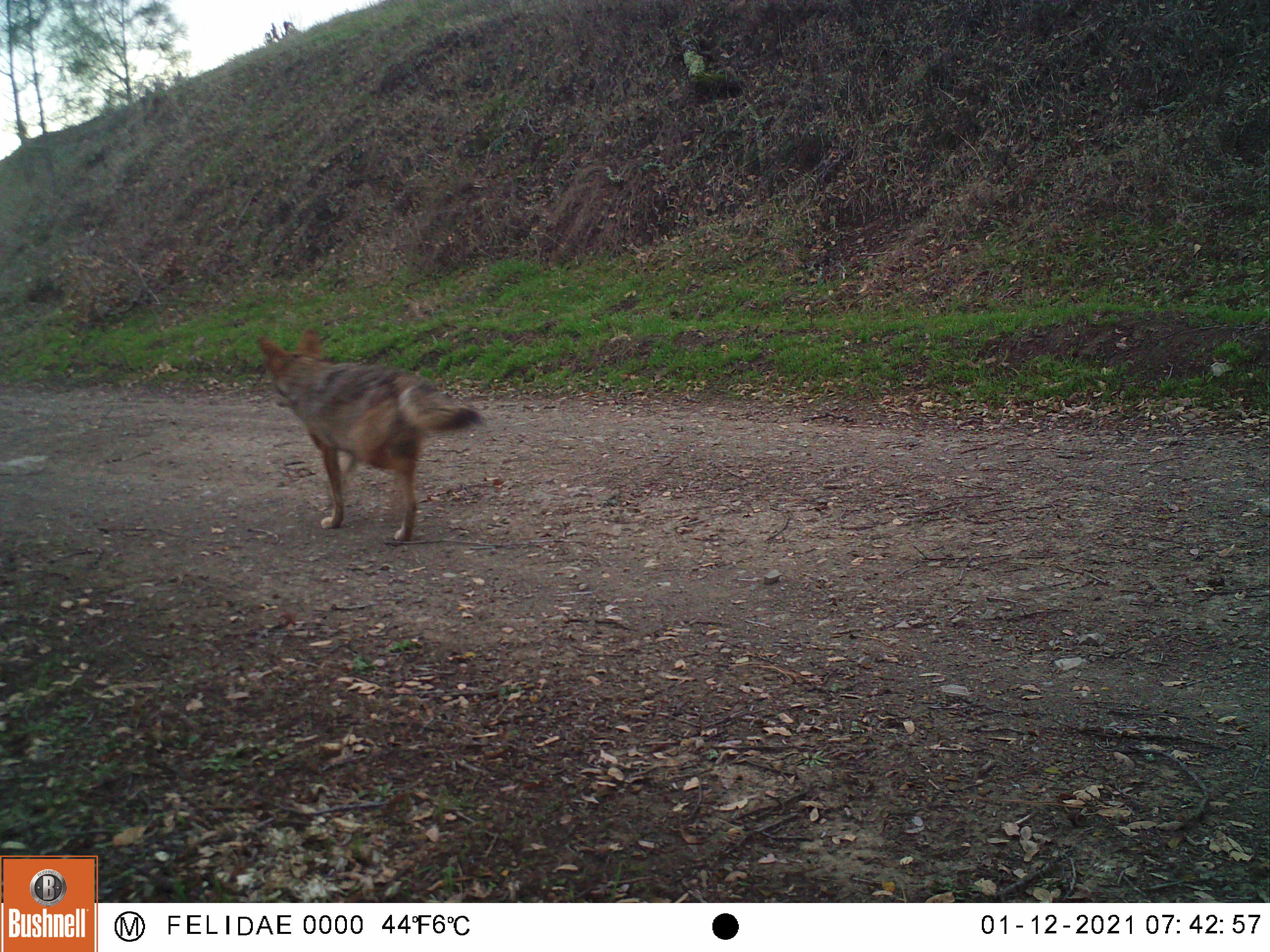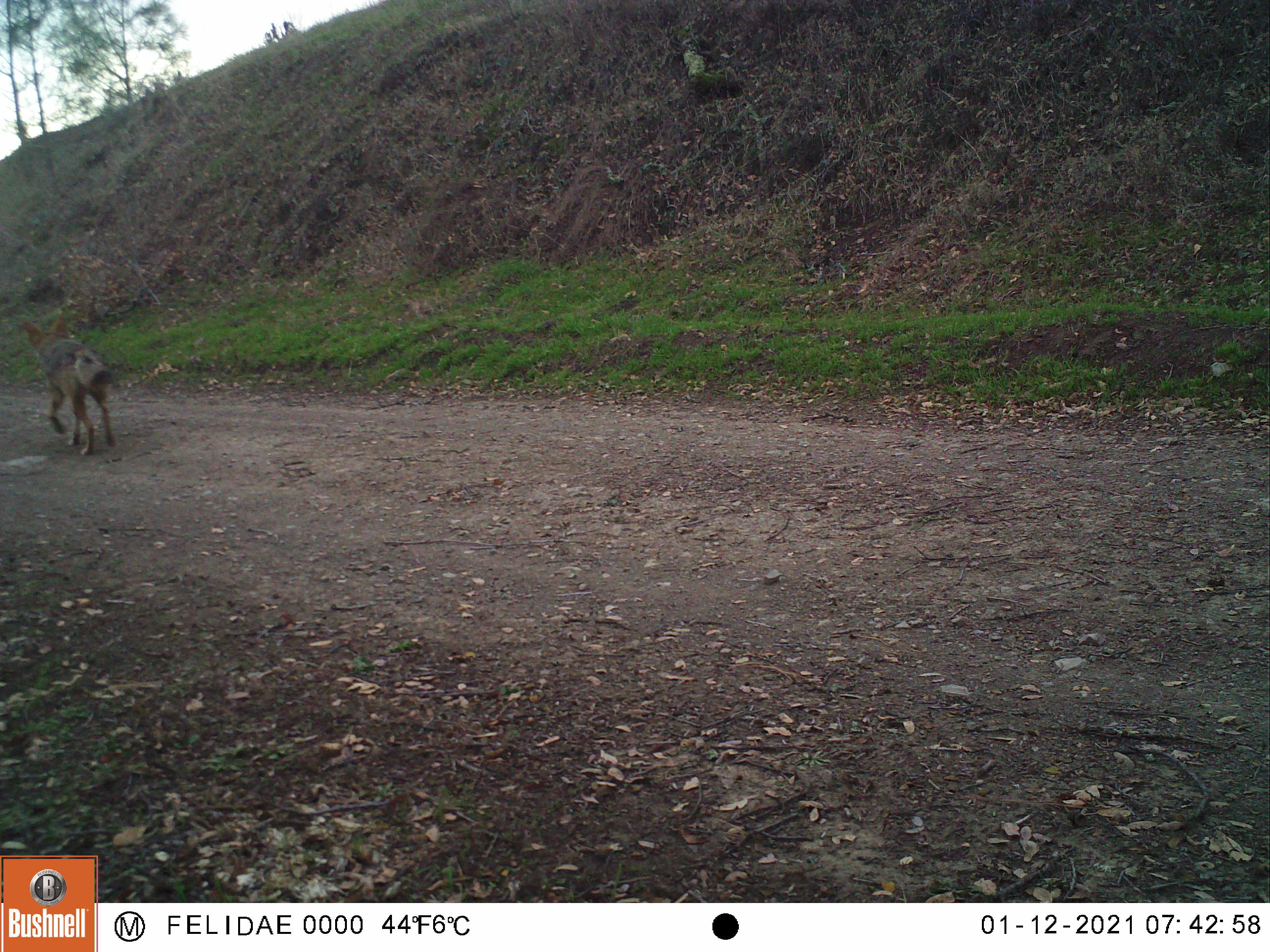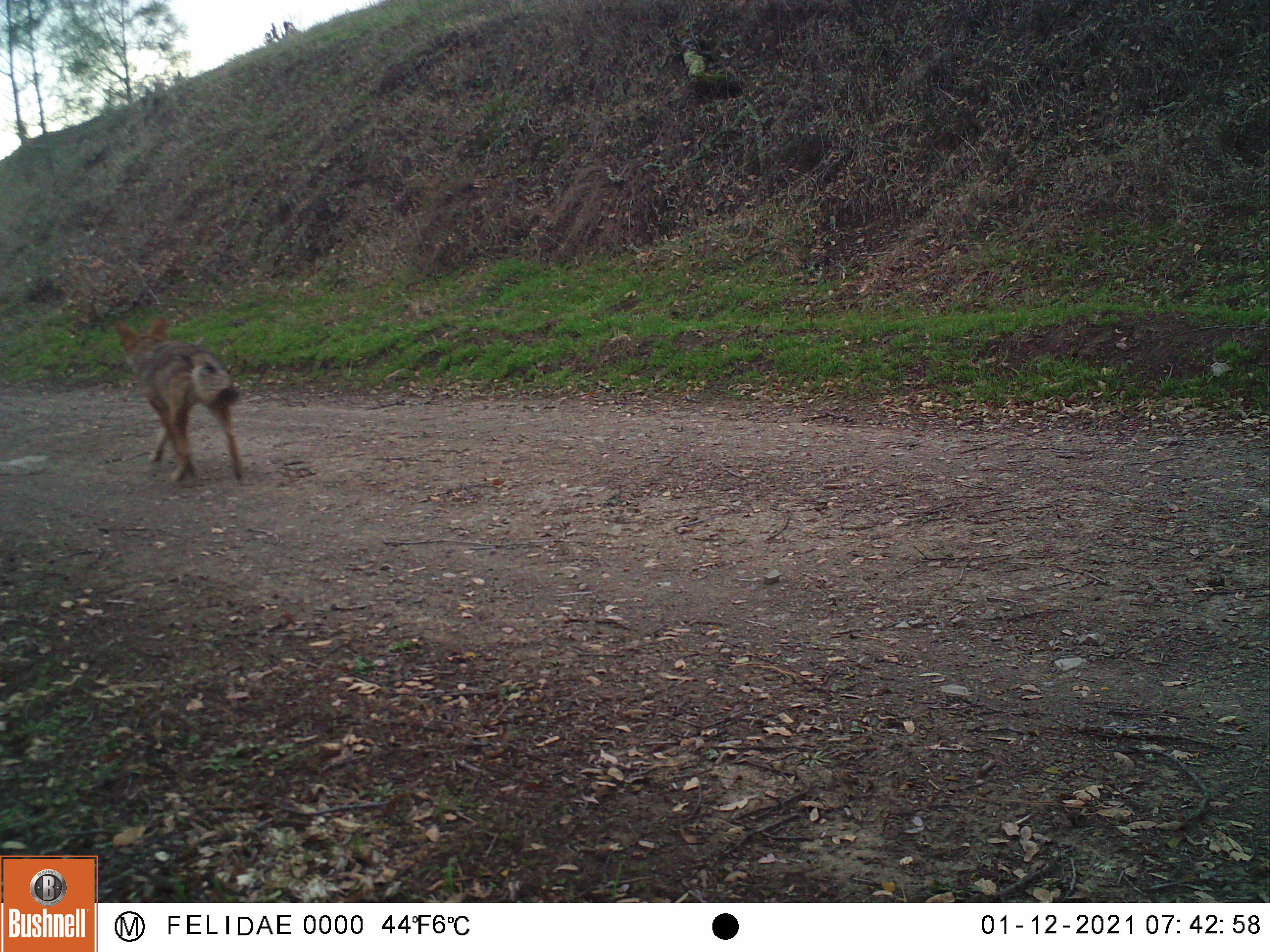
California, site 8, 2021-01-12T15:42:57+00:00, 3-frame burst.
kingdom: Animalia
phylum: Chordata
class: Mammalia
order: Carnivora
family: Canidae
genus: Canis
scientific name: Canis latrans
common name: coyote